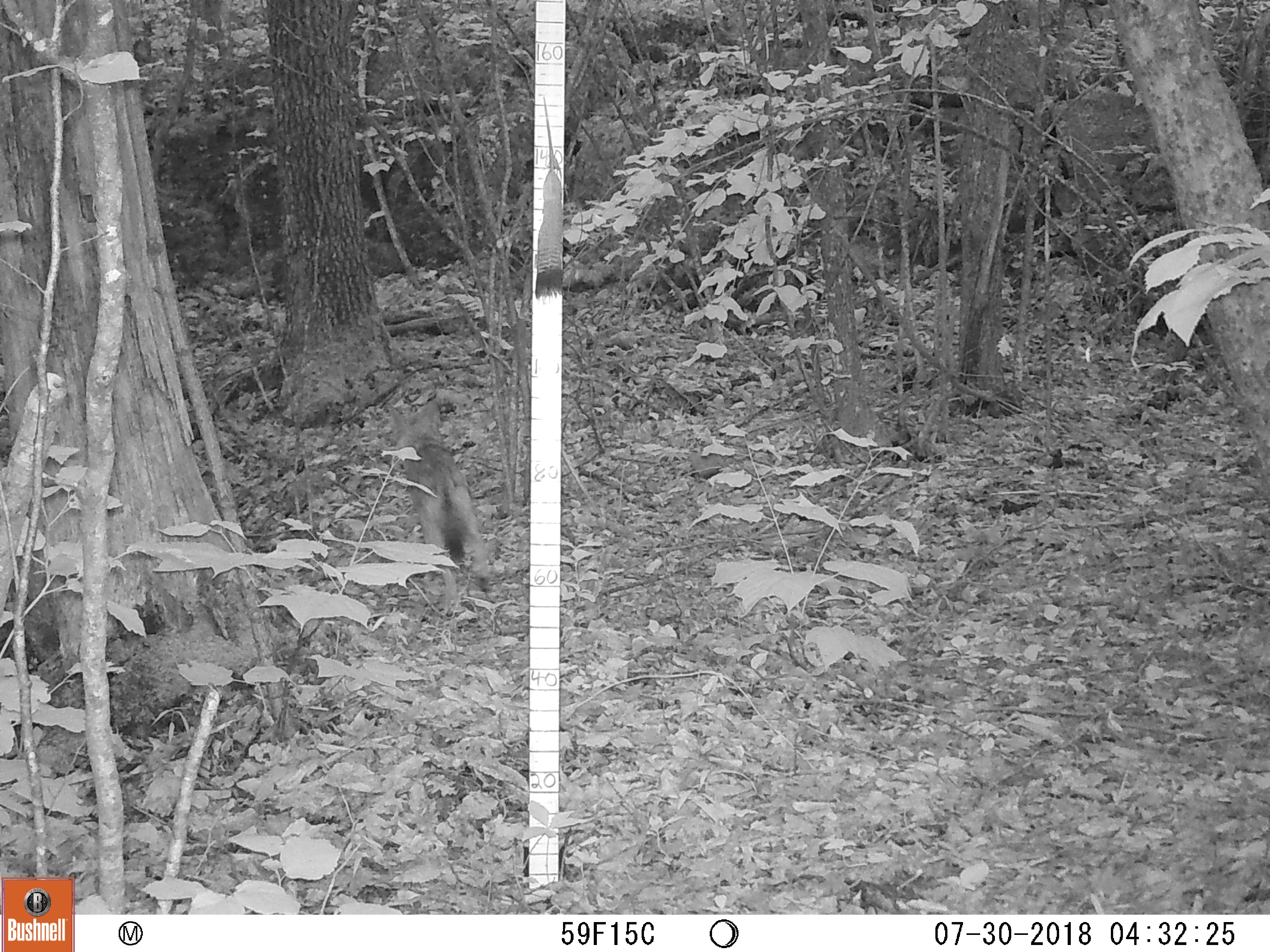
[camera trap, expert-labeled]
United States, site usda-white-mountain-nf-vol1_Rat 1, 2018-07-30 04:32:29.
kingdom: Animalia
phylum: Chordata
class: Mammalia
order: Carnivora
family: Canidae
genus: Canis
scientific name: Canis latrans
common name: coyote